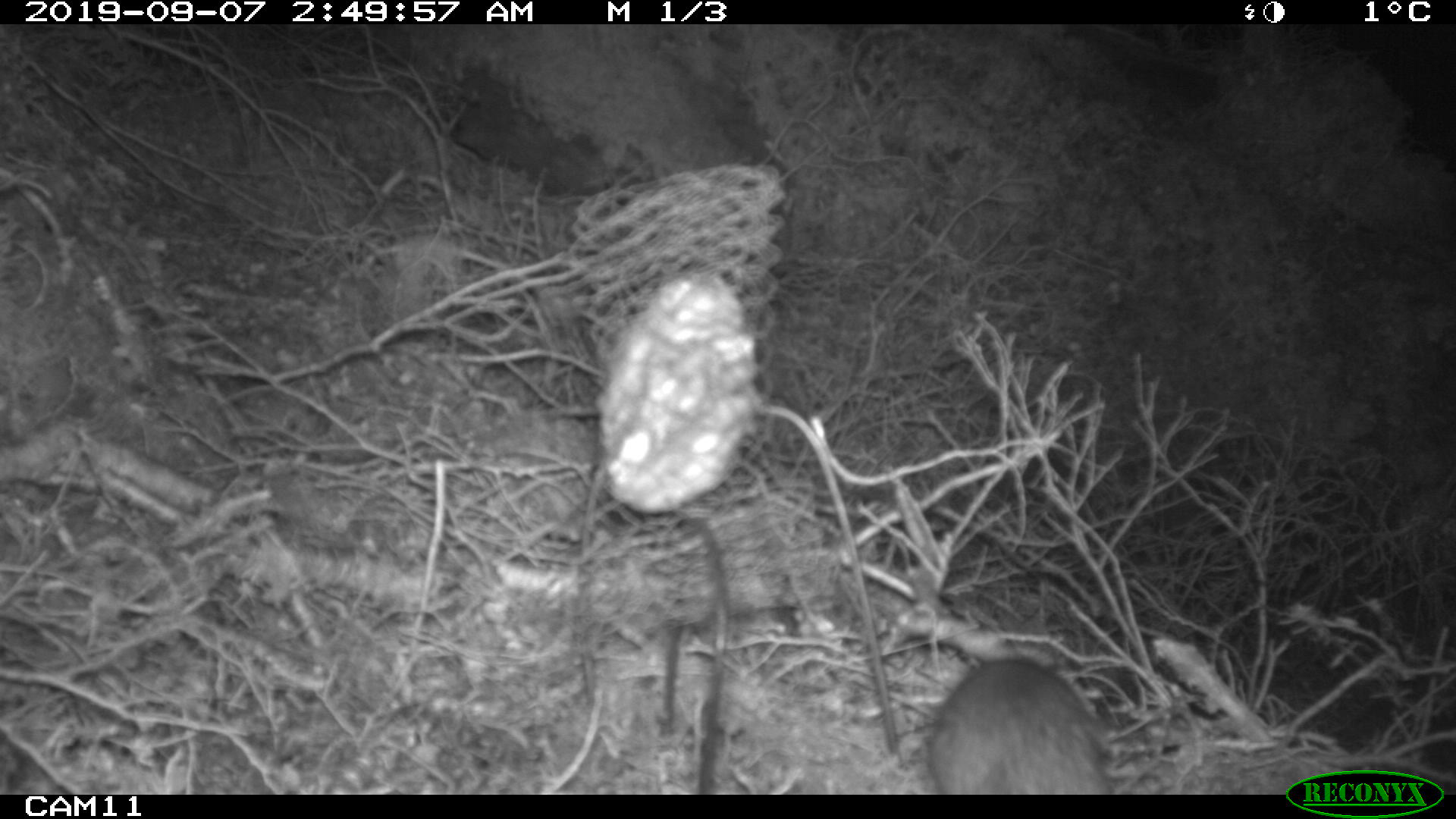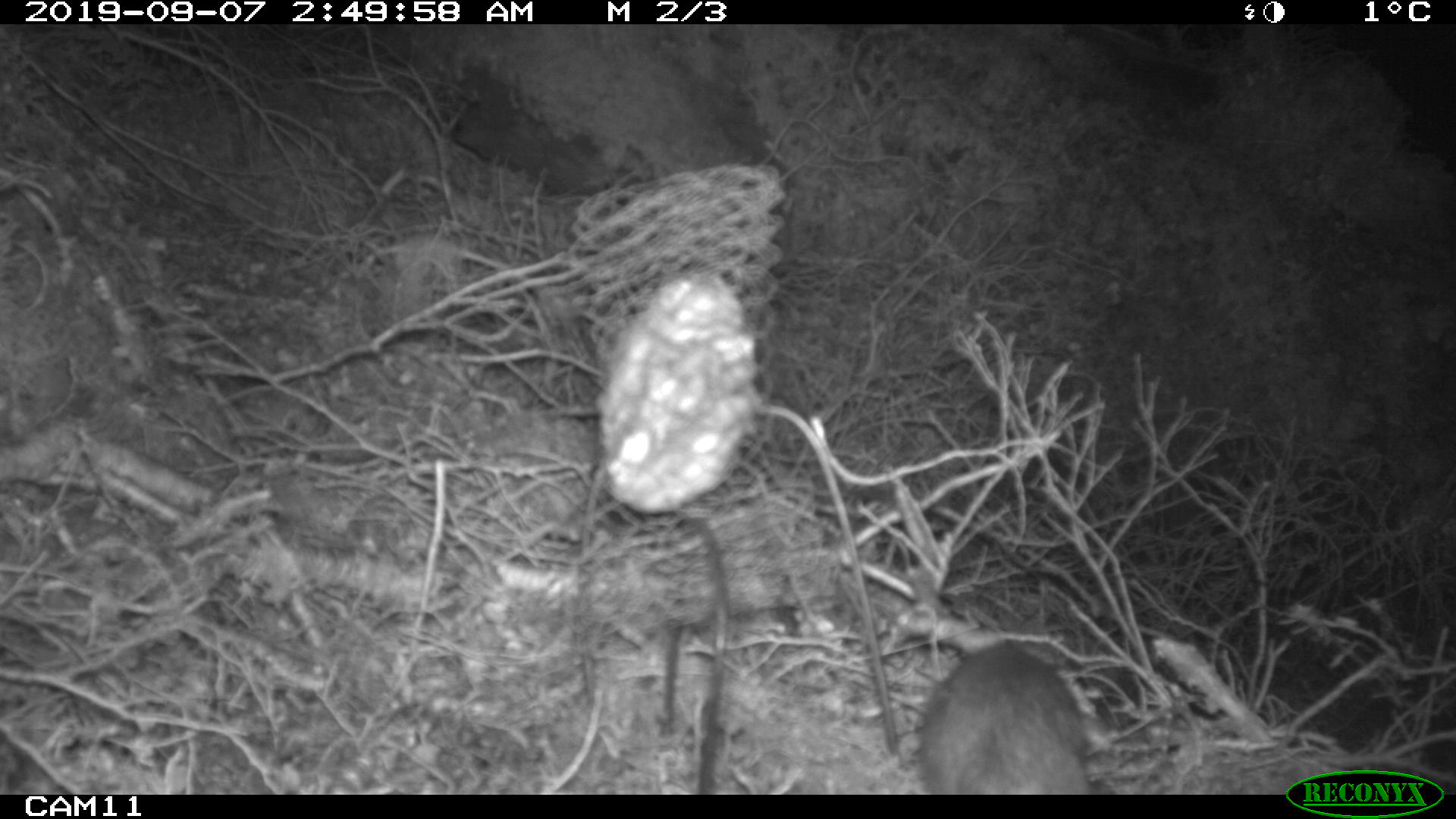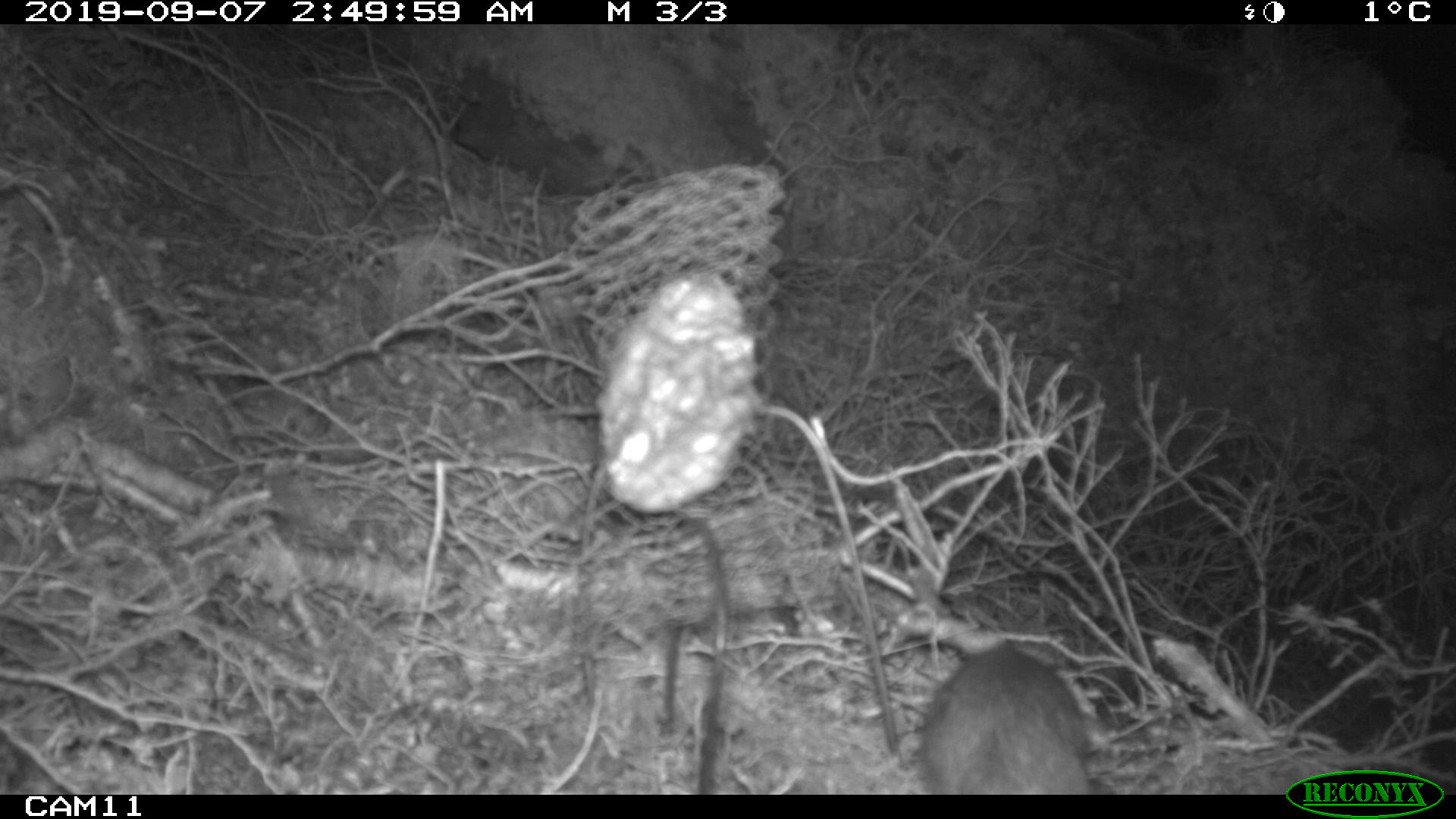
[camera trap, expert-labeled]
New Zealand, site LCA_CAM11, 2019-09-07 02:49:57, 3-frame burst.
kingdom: Animalia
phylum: Chordata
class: Mammalia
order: Rodentia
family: Muridae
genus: Rattus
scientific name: Rattus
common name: rat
Rat (Rattus).